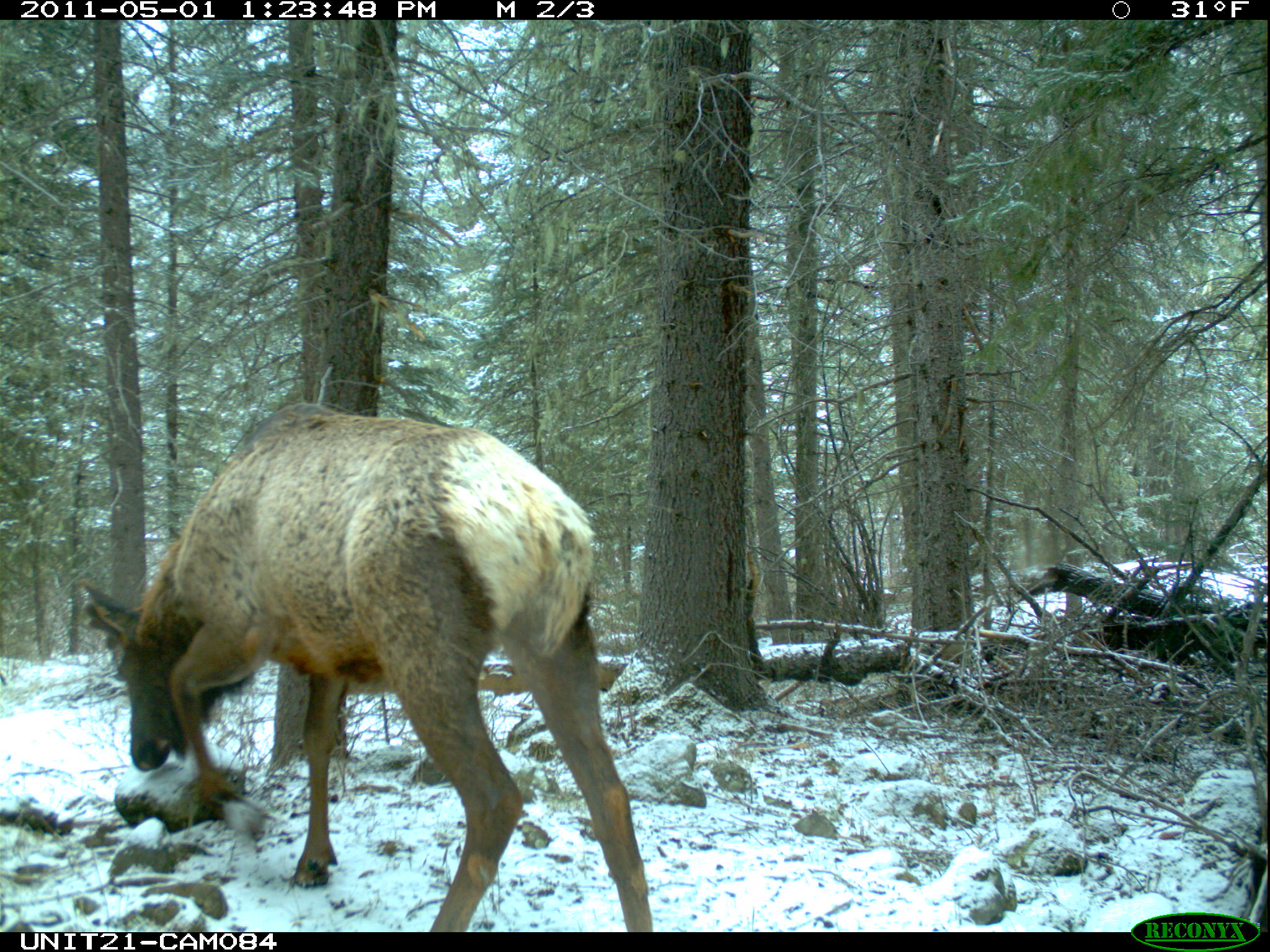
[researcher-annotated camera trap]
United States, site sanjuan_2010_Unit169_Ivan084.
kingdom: Animalia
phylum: Chordata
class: Mammalia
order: Artiodactyla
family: Cervidae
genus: Cervus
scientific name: Cervus elaphus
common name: red deer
Cervus elaphus (red deer).